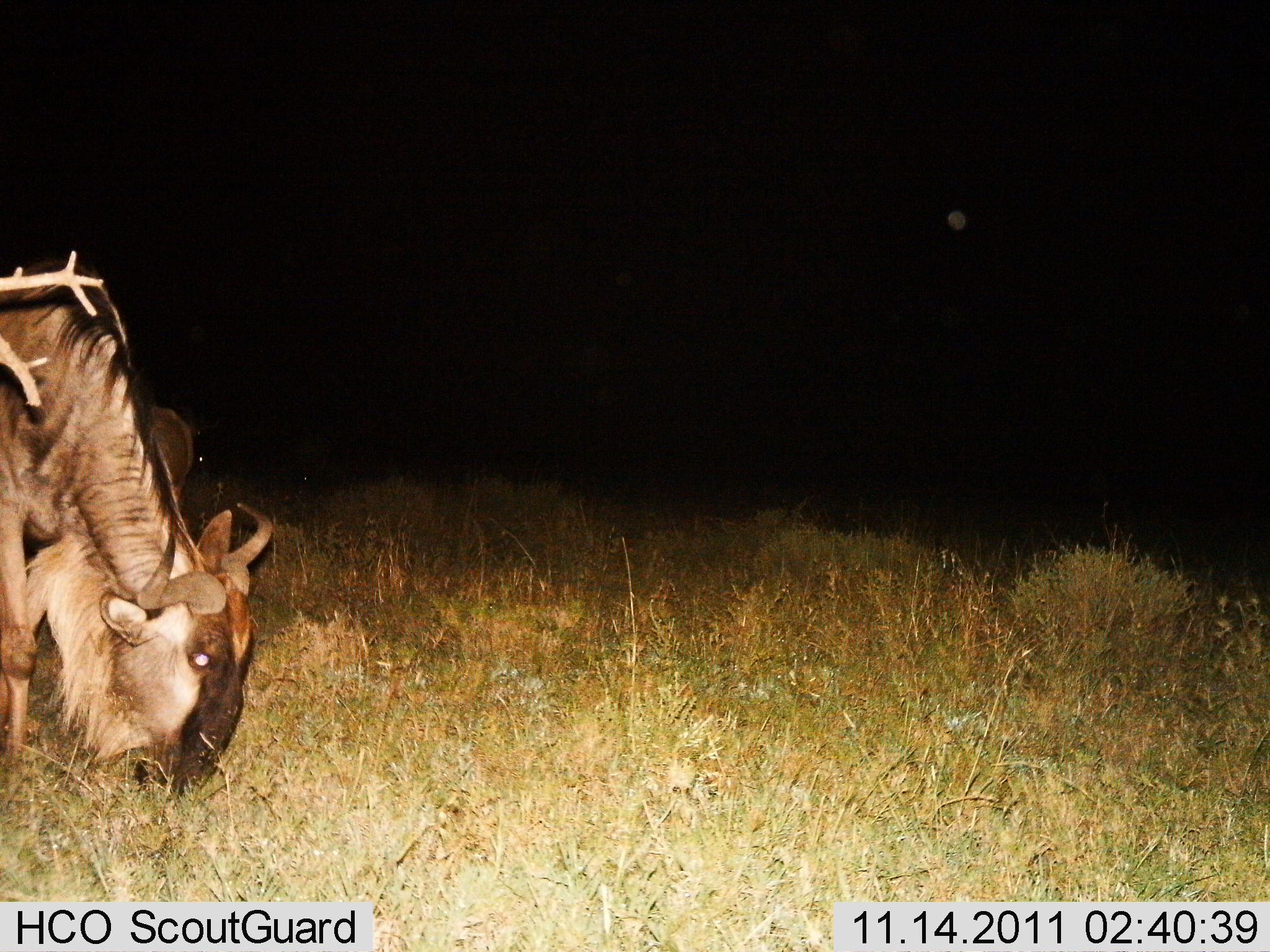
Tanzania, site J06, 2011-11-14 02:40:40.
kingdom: Animalia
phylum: Chordata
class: Mammalia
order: Artiodactyla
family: Bovidae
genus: Connochaetes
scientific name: Connochaetes taurinus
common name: blue wildebeest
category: wildebeest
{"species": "wildebeest (blue wildebeest) (Connochaetes taurinus)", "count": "1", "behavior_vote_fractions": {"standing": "25%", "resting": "0%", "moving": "0%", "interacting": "0%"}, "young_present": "0%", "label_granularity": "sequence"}